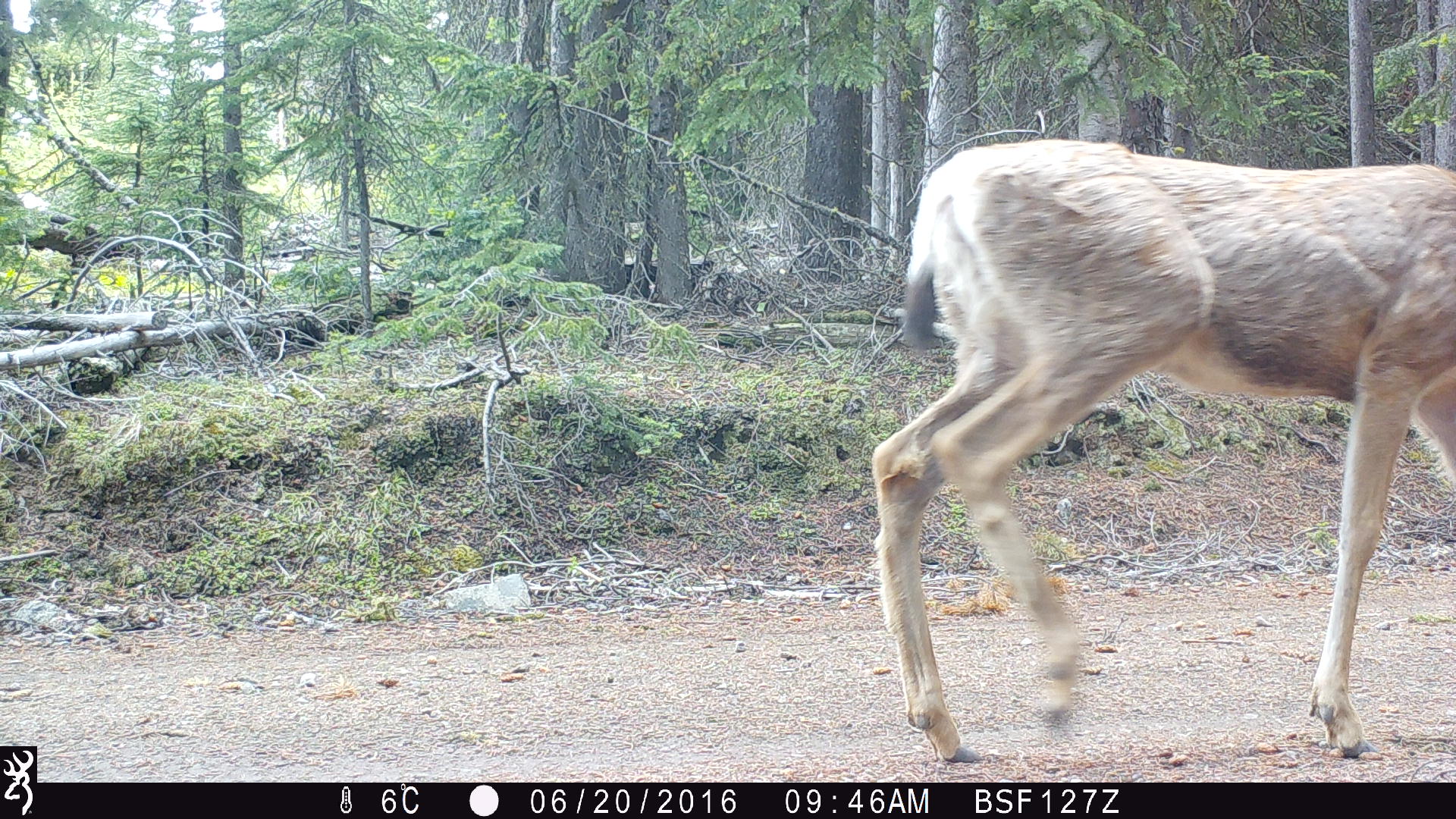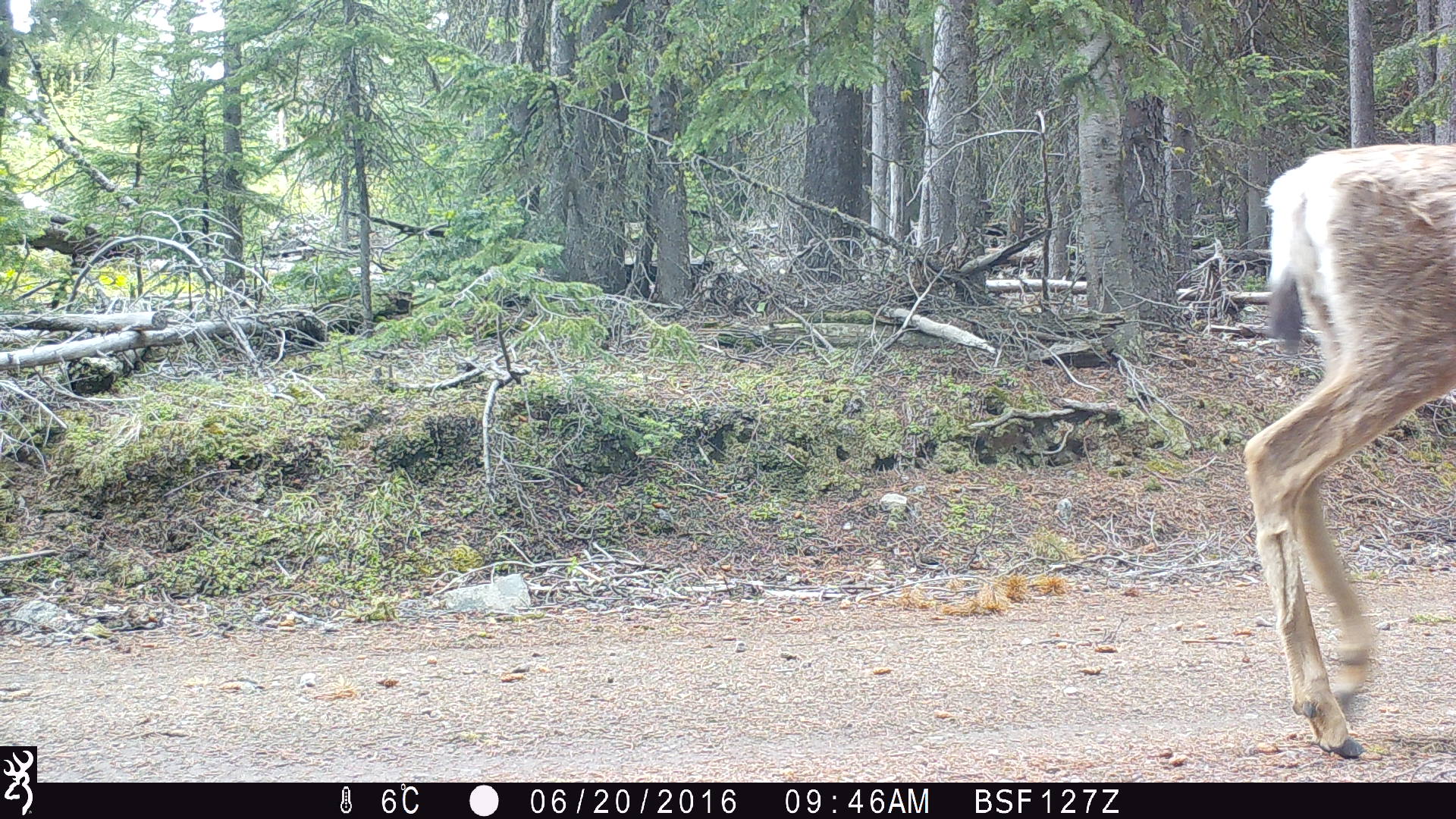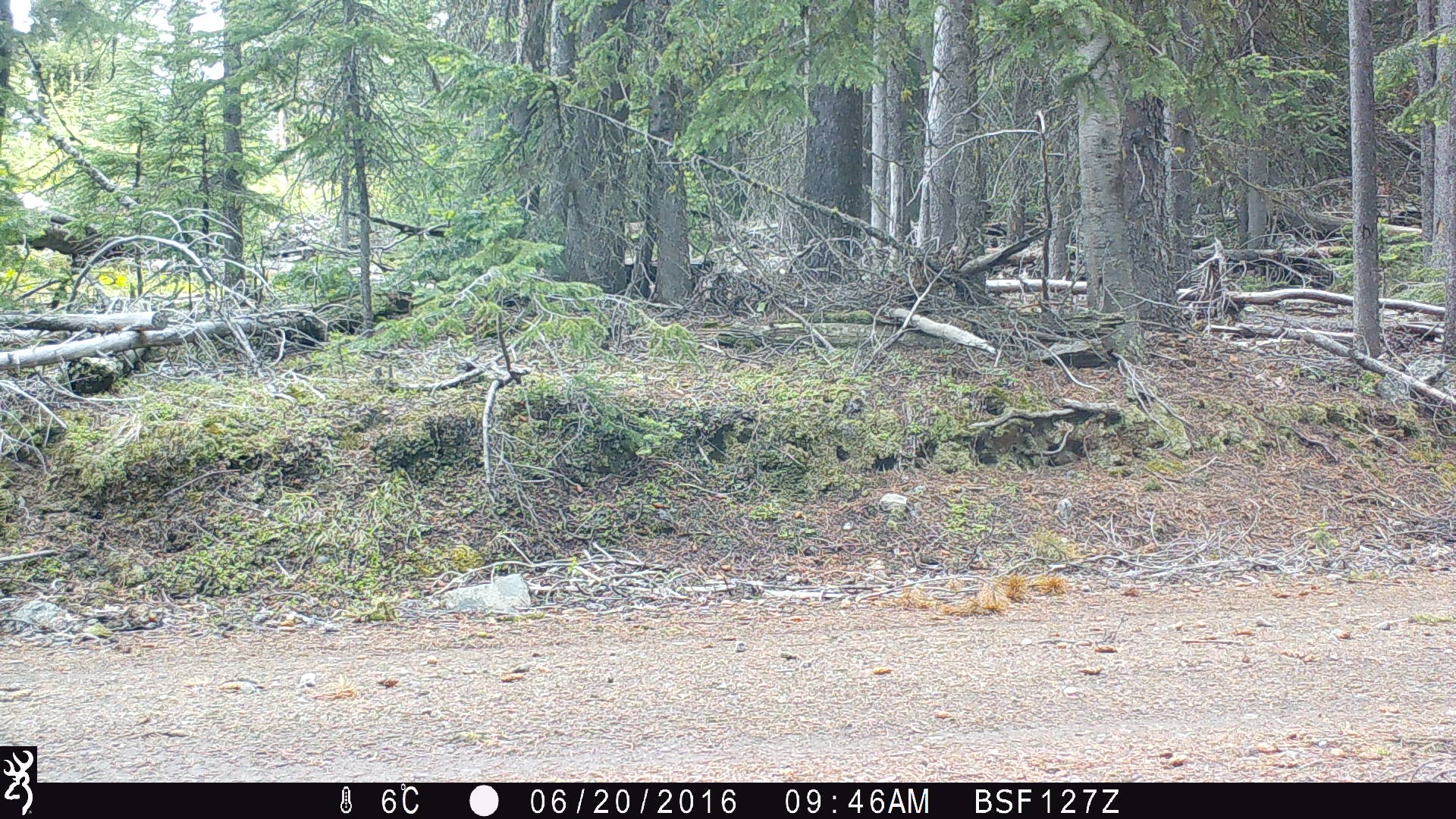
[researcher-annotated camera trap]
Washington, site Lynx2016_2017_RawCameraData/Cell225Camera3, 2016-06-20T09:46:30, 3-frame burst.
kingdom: Animalia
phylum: Chordata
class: Mammalia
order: Artiodactyla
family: Cervidae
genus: Odocoileus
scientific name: Odocoileus hemionus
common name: mule deer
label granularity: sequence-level